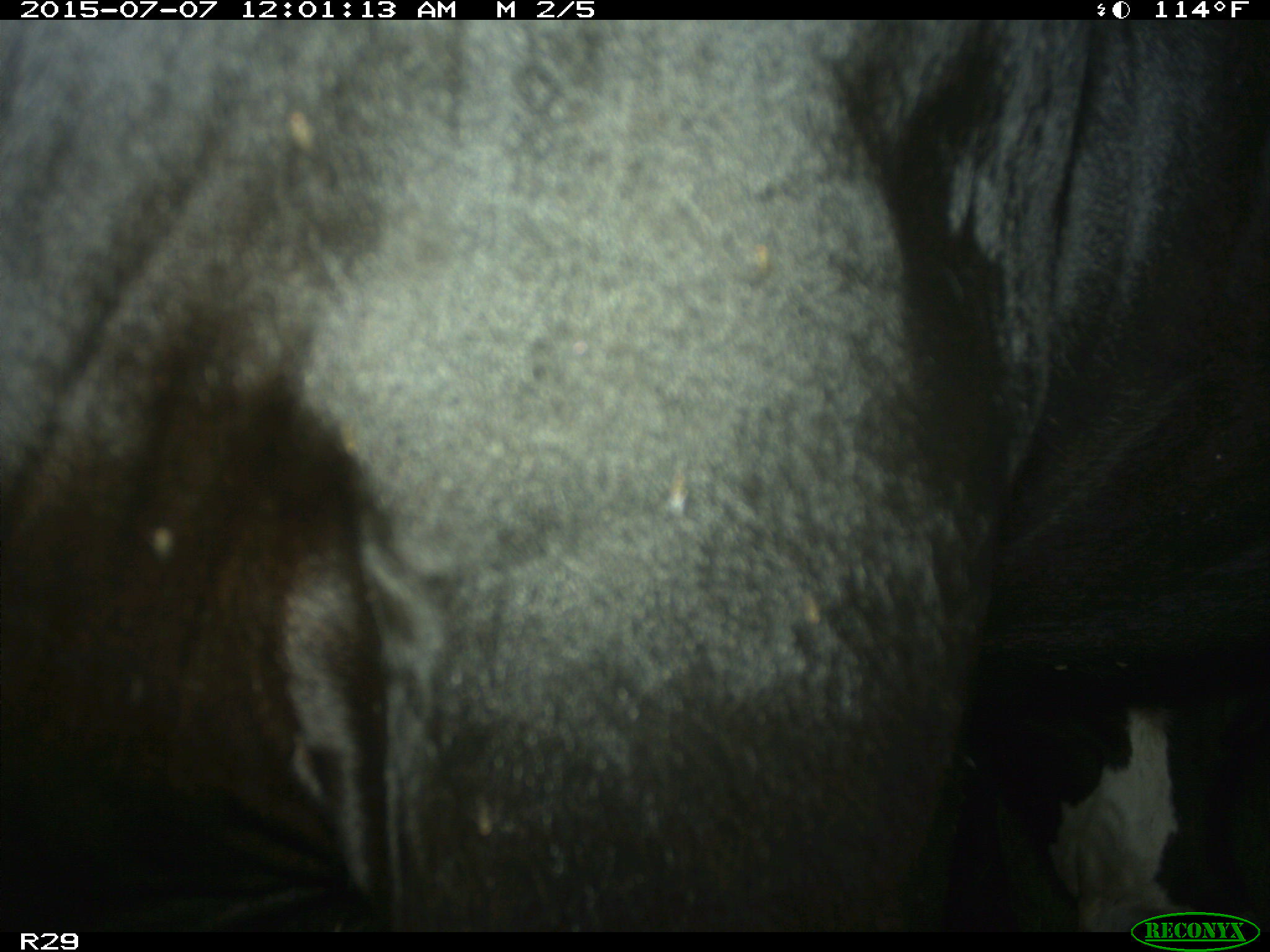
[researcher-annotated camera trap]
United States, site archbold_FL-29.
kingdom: Animalia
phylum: Chordata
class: Mammalia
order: Artiodactyla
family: Bovidae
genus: Bos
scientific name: Bos taurus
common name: domestic cow